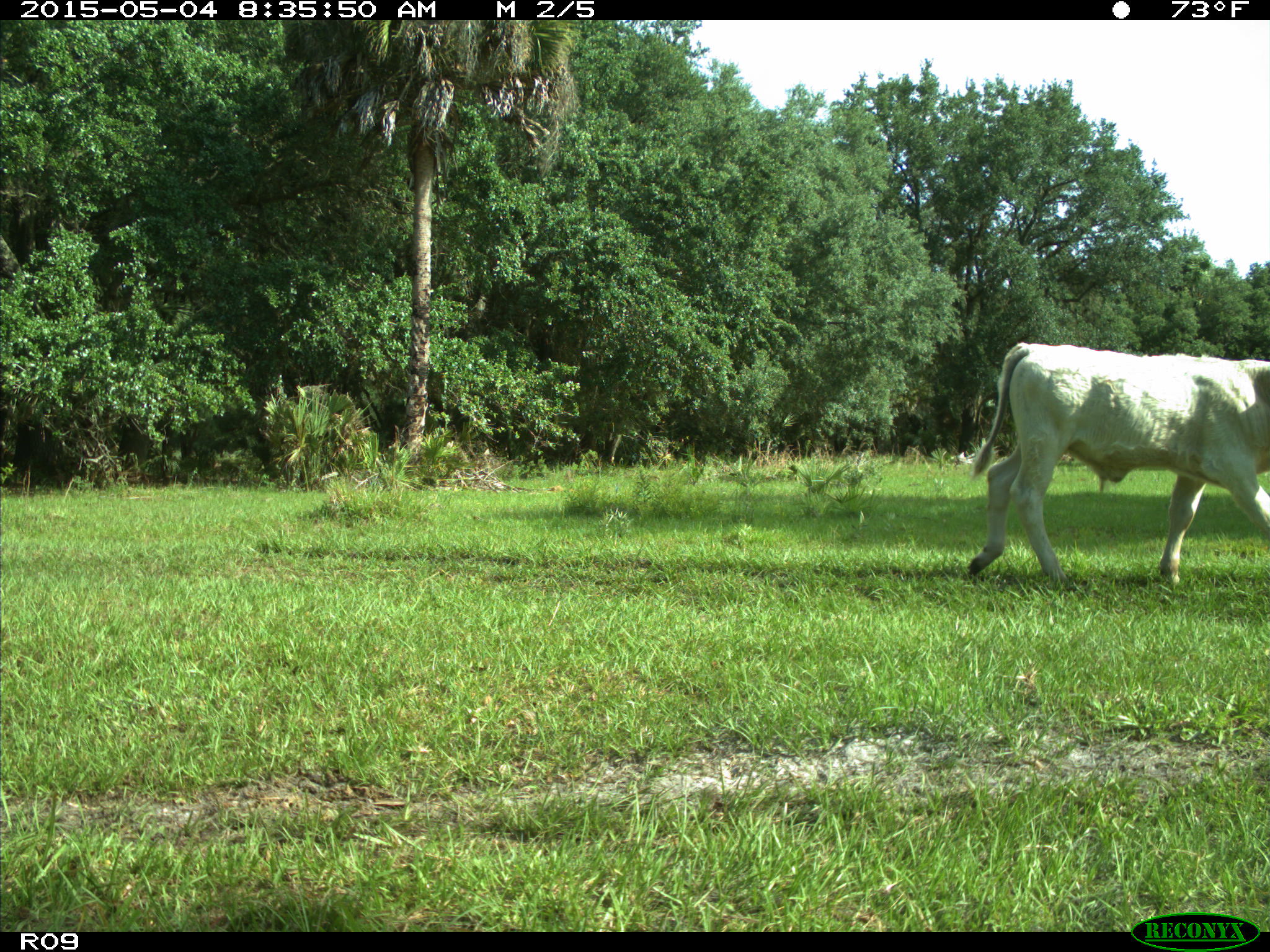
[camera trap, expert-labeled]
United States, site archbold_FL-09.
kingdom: Animalia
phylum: Chordata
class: Mammalia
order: Artiodactyla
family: Bovidae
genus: Bos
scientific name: Bos taurus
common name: domestic cow